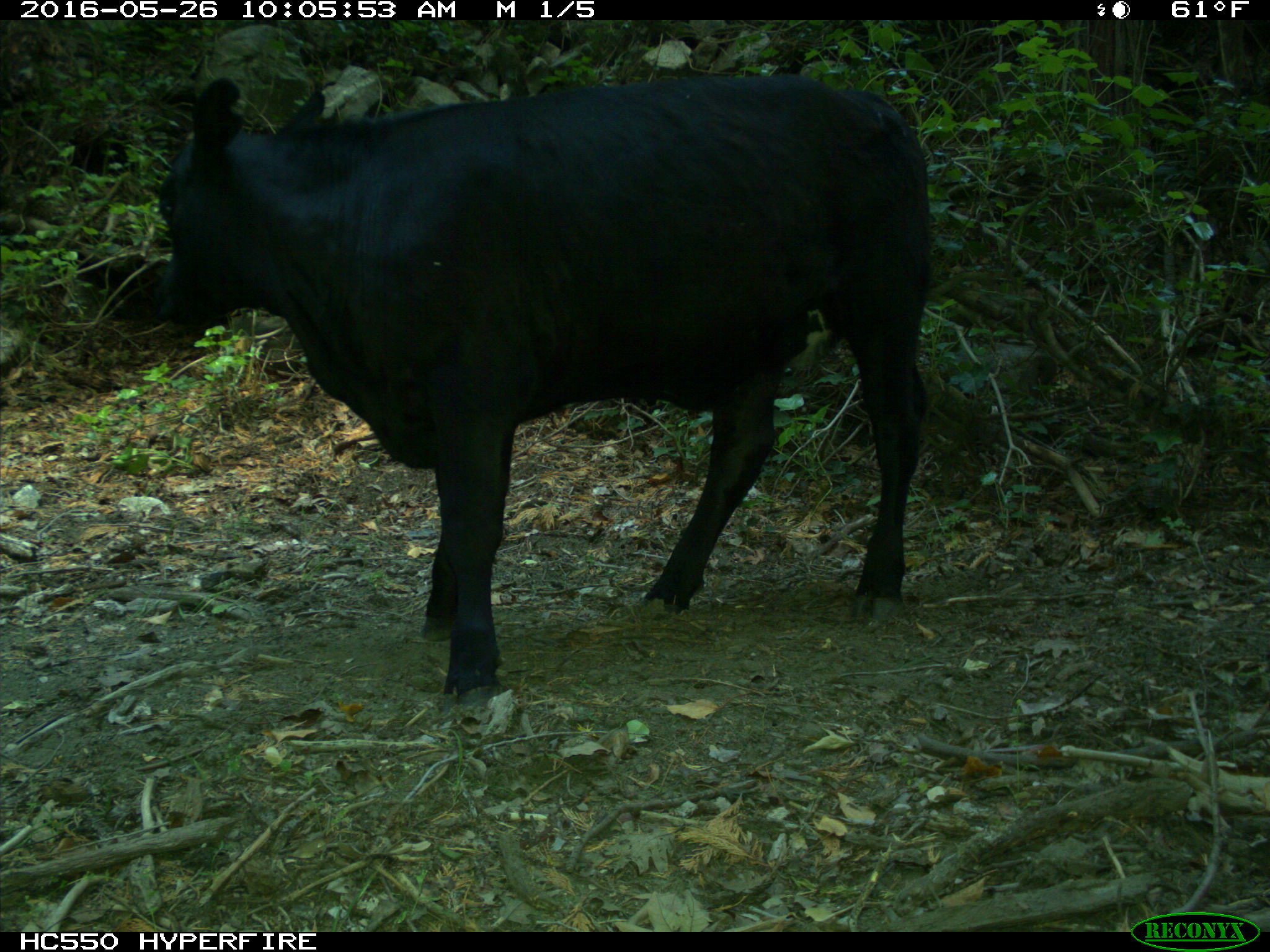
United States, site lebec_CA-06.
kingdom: Animalia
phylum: Chordata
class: Mammalia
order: Artiodactyla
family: Bovidae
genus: Bos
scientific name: Bos taurus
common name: domestic cow